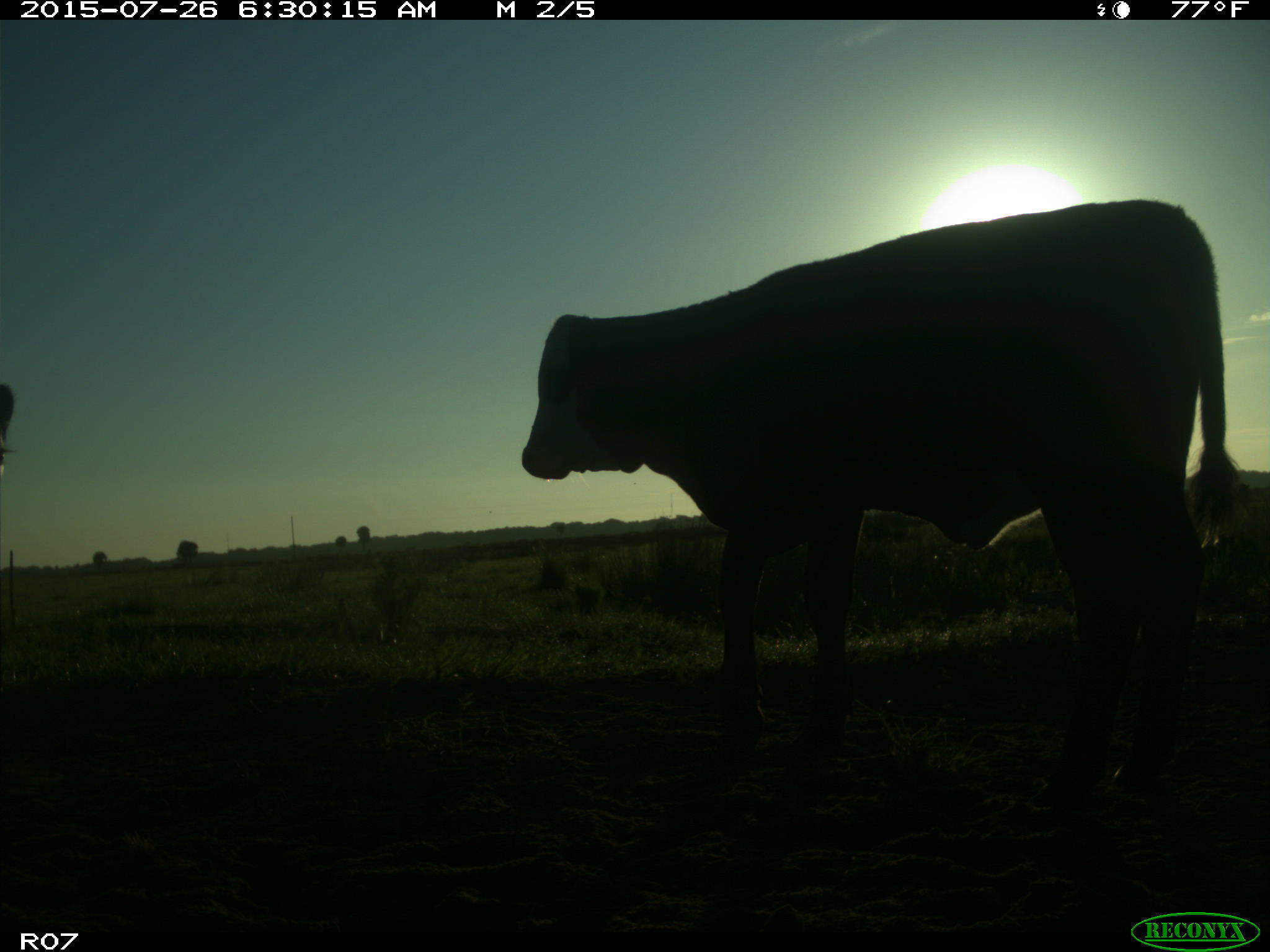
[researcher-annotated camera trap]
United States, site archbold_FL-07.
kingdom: Animalia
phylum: Chordata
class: Mammalia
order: Artiodactyla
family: Bovidae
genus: Bos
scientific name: Bos taurus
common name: domestic cow